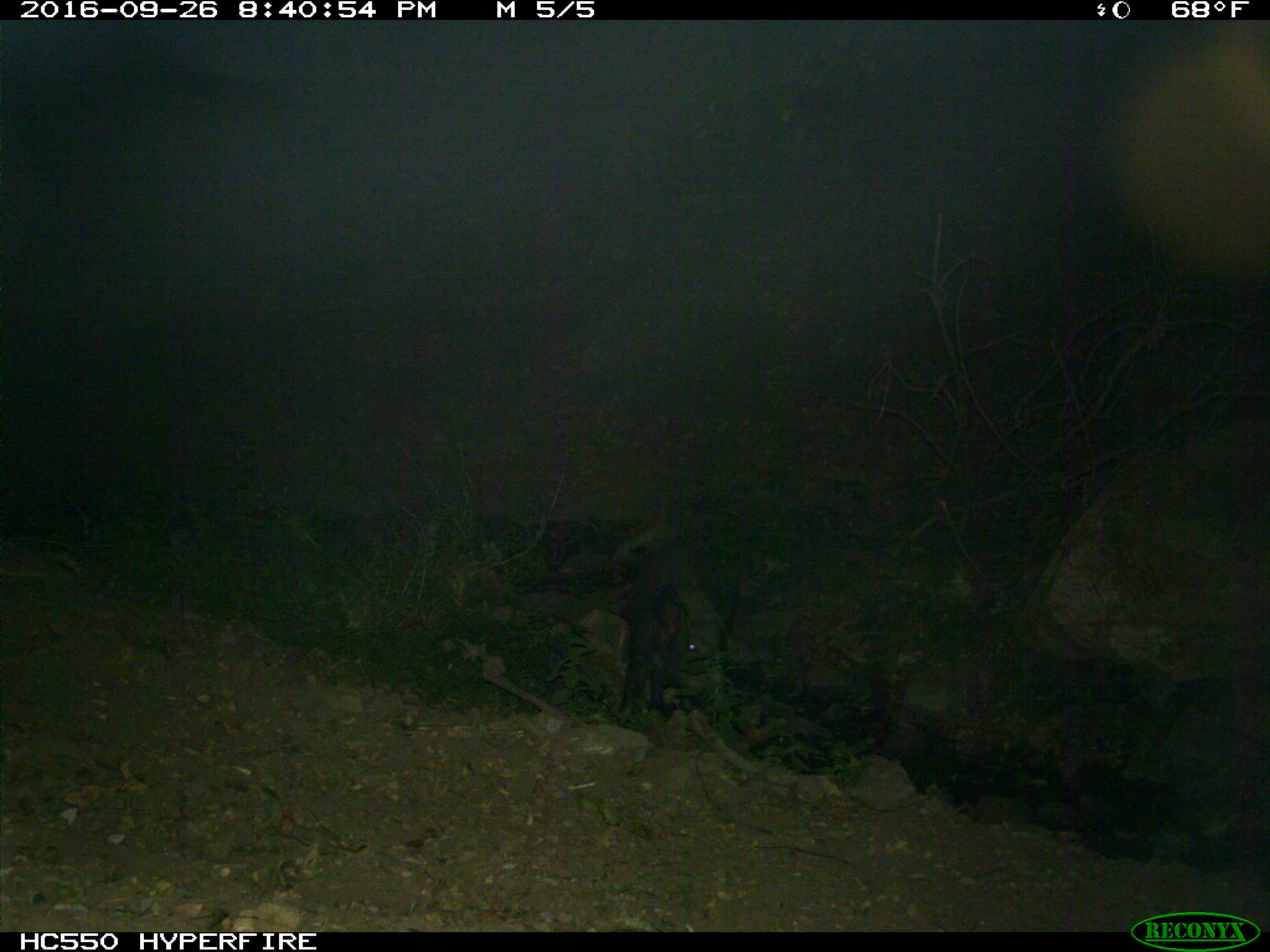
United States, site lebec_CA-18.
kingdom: Animalia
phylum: Chordata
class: Mammalia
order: Artiodactyla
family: Suidae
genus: Sus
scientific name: Sus scrofa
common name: wild boar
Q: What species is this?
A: Sus scrofa (wild boar).